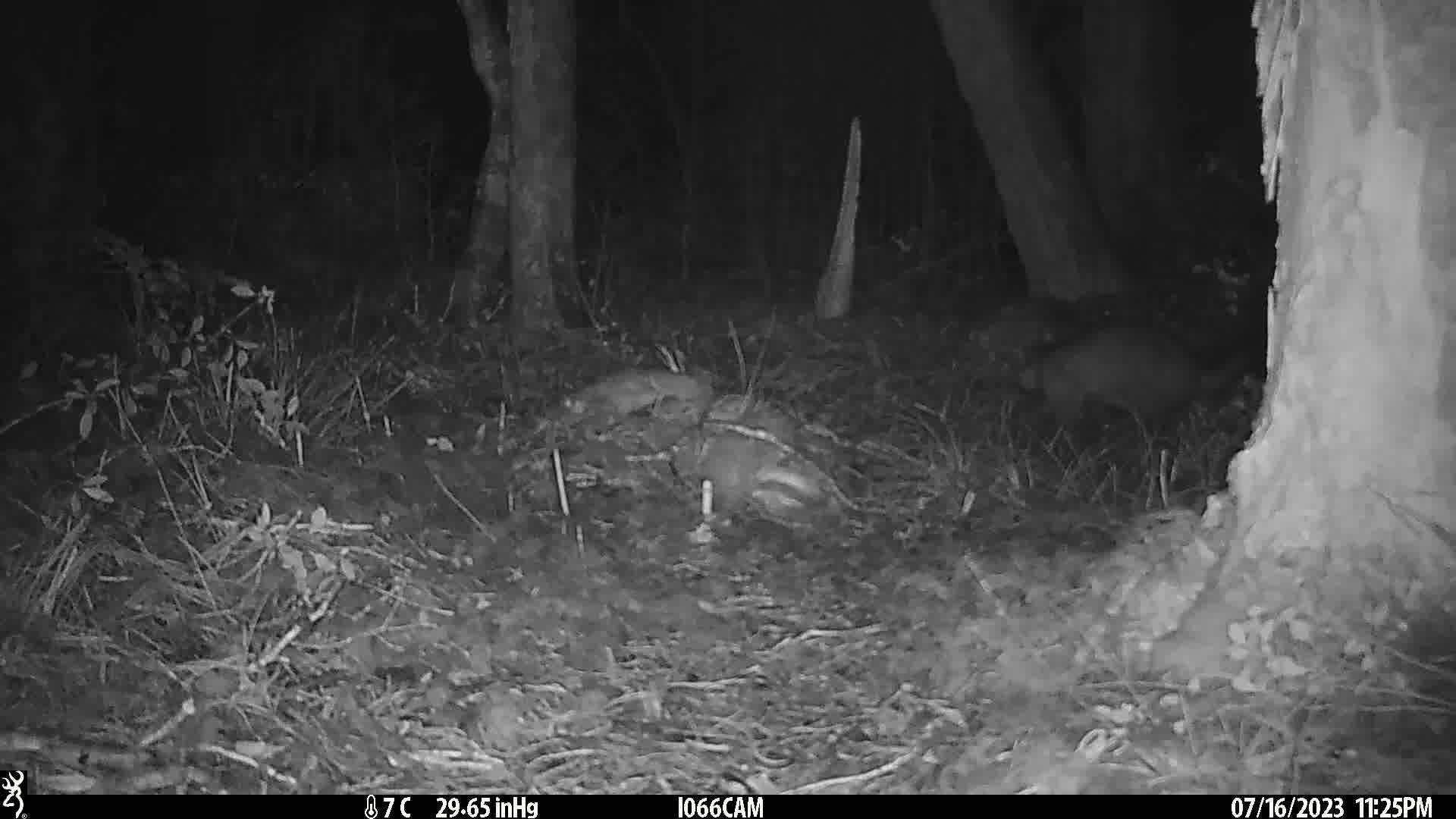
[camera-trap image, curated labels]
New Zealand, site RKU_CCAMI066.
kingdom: Animalia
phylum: Chordata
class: Mammalia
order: Diprotodontia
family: Phalangeridae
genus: Trichosurus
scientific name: Trichosurus vulpecula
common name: common brushtail possum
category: possum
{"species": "possum (common brushtail possum) (Trichosurus vulpecula)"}